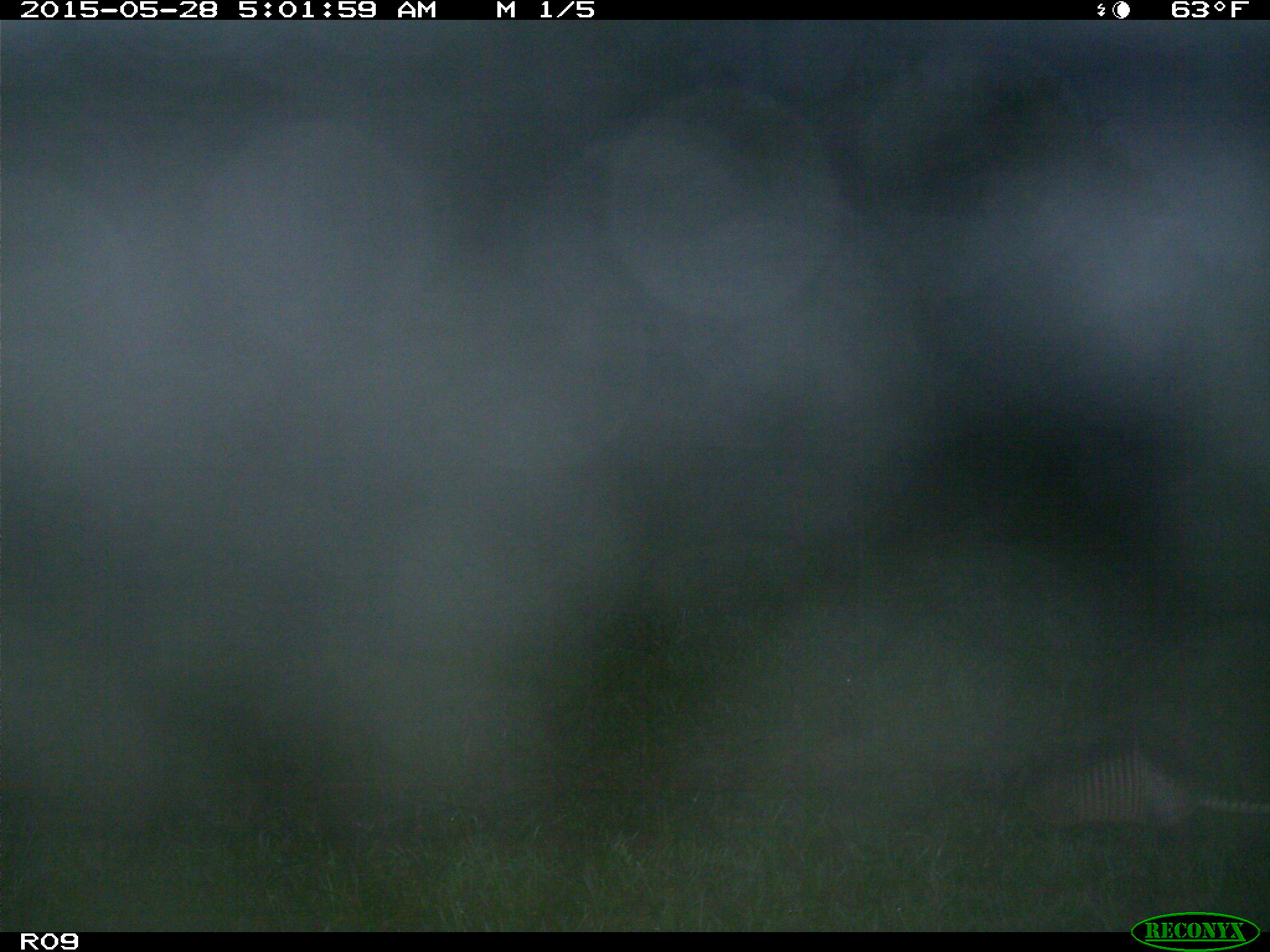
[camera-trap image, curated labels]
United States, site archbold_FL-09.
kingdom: Animalia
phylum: Chordata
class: Mammalia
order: Cingulata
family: Dasypodidae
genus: Dasypus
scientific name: Dasypus novemcinctus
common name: nine-banded armadillo